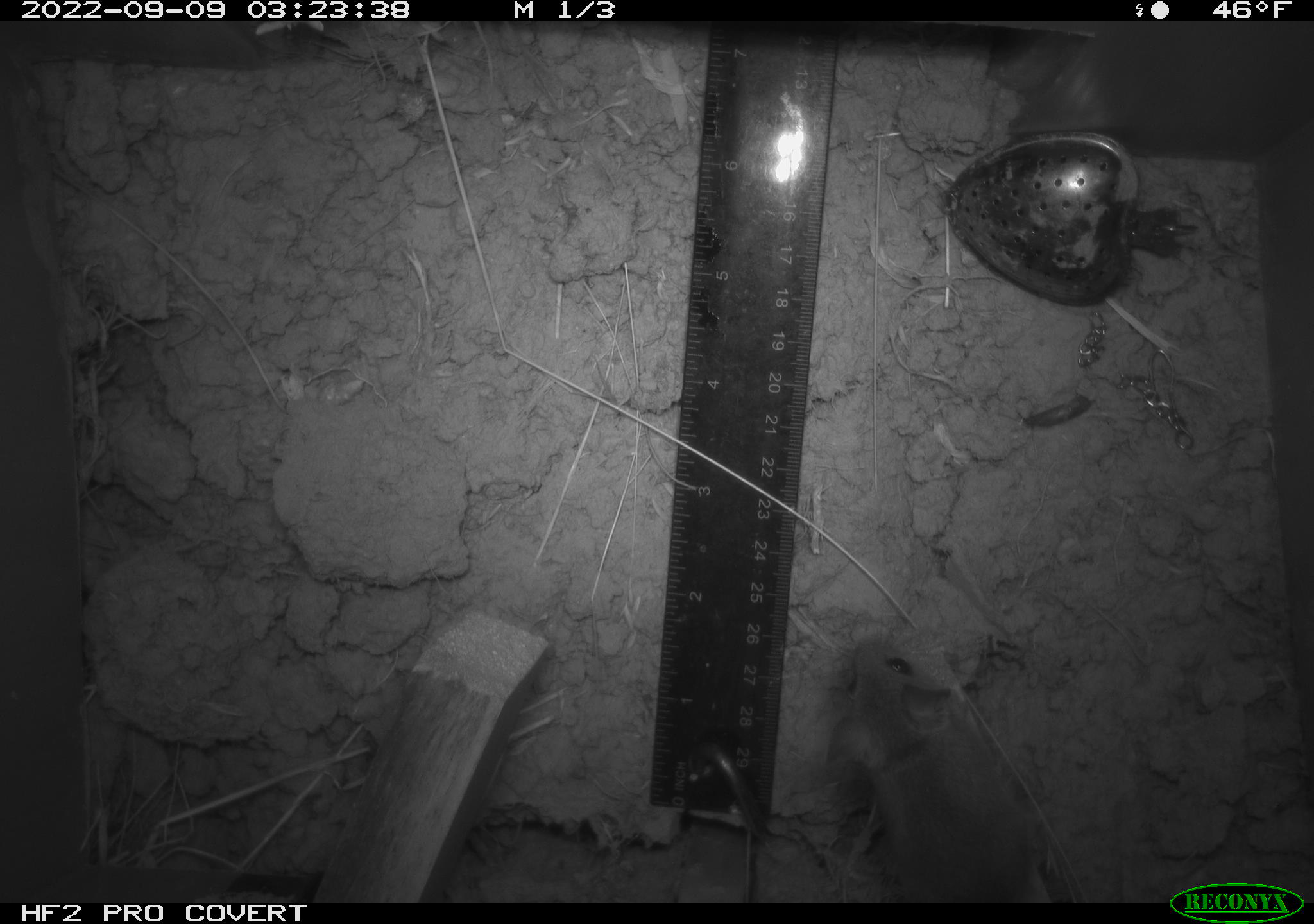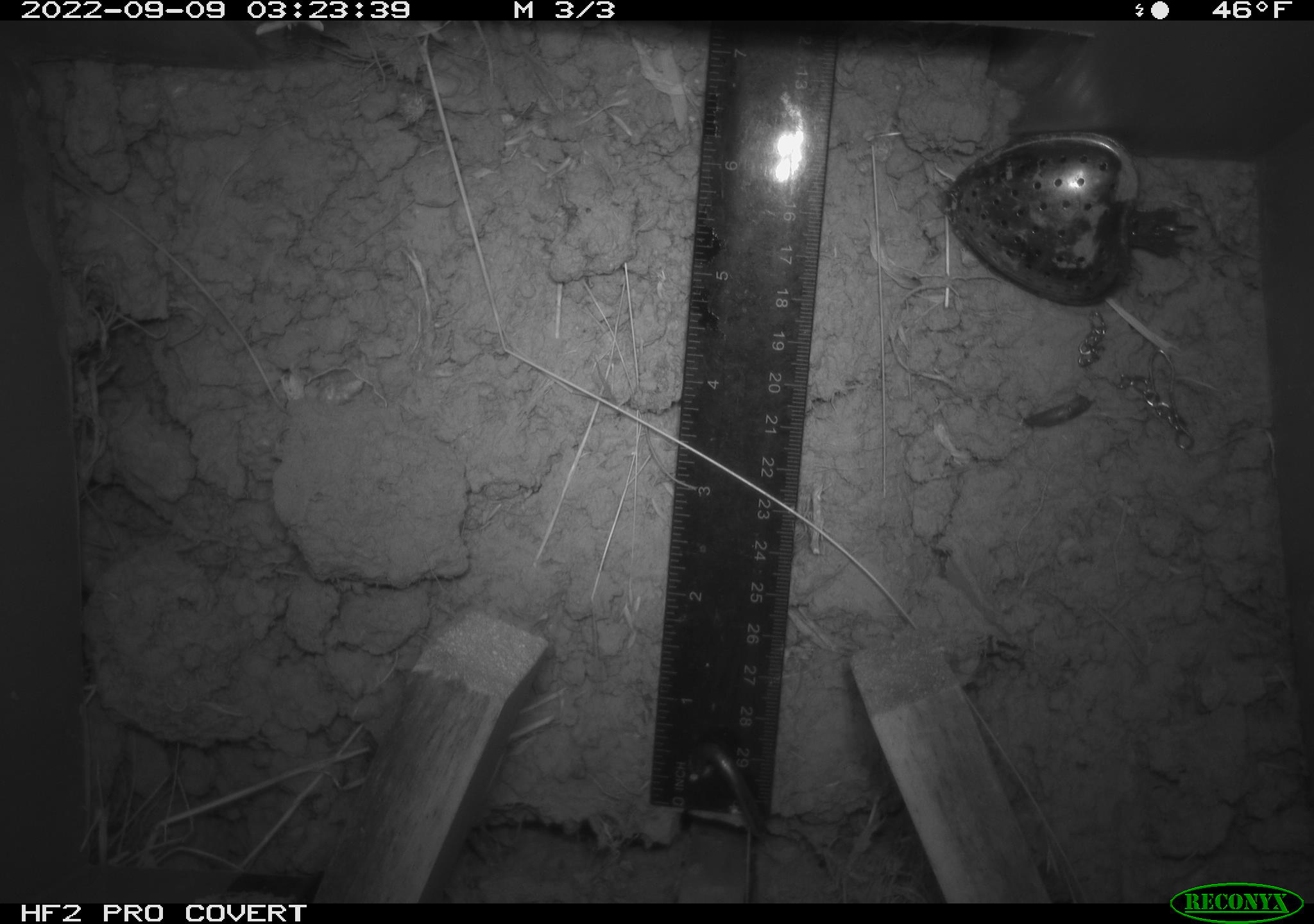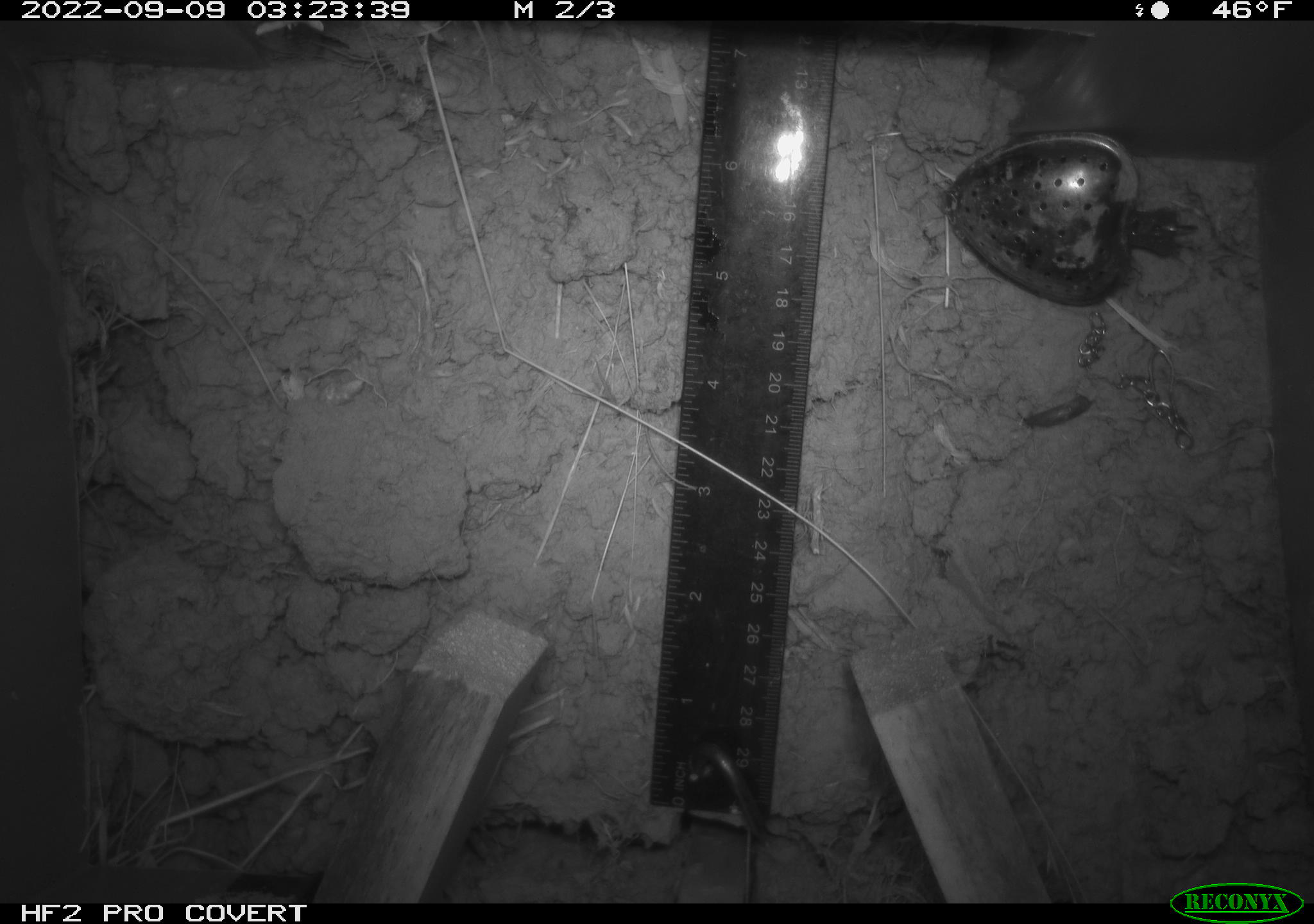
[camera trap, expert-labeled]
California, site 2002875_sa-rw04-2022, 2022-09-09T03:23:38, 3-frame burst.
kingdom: Animalia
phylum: Chordata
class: Mammalia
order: Rodentia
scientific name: Rodentia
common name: mouse species